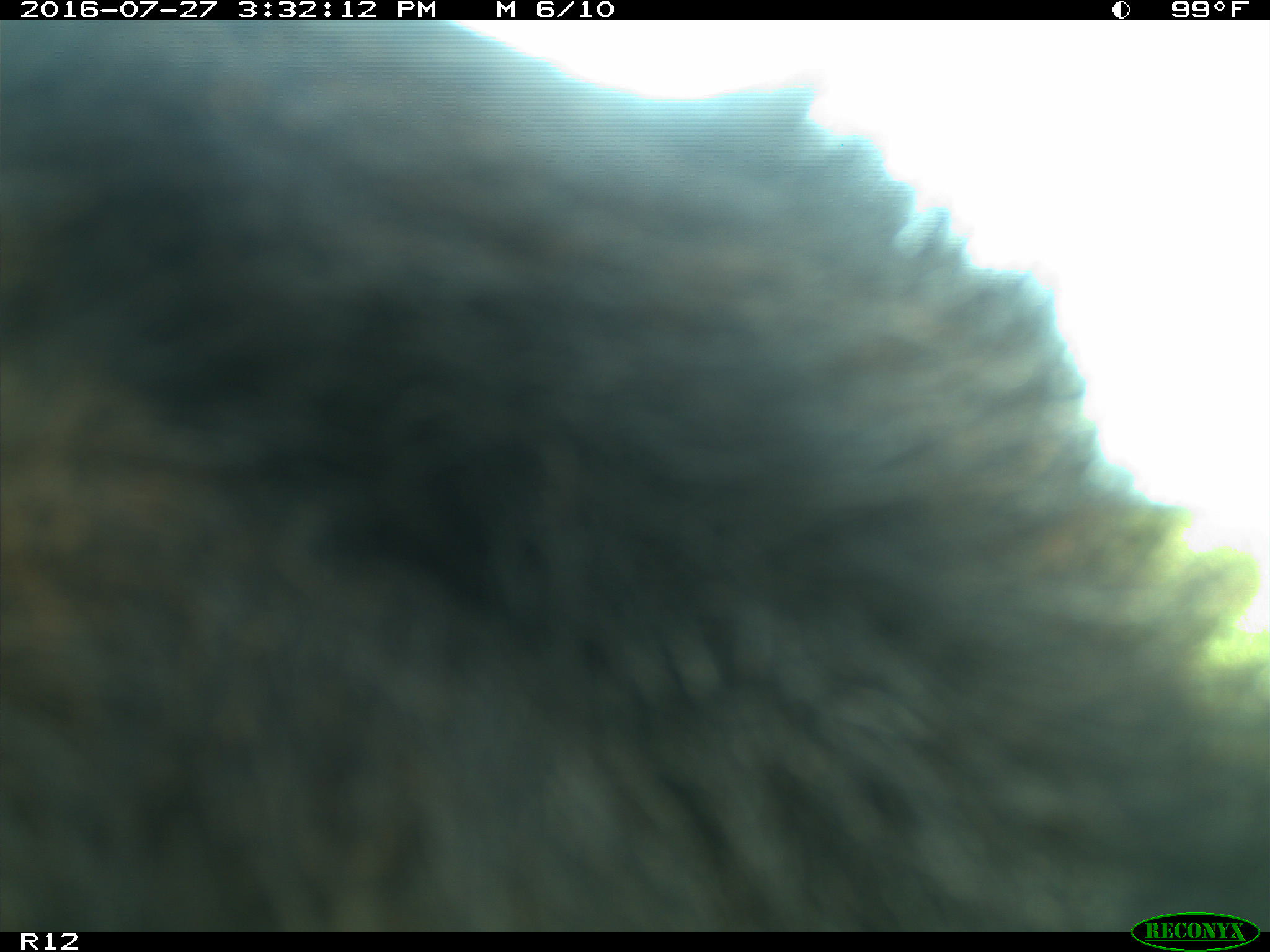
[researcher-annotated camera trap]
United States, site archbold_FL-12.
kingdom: Animalia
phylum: Chordata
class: Mammalia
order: Artiodactyla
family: Bovidae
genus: Bos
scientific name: Bos taurus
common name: domestic cow